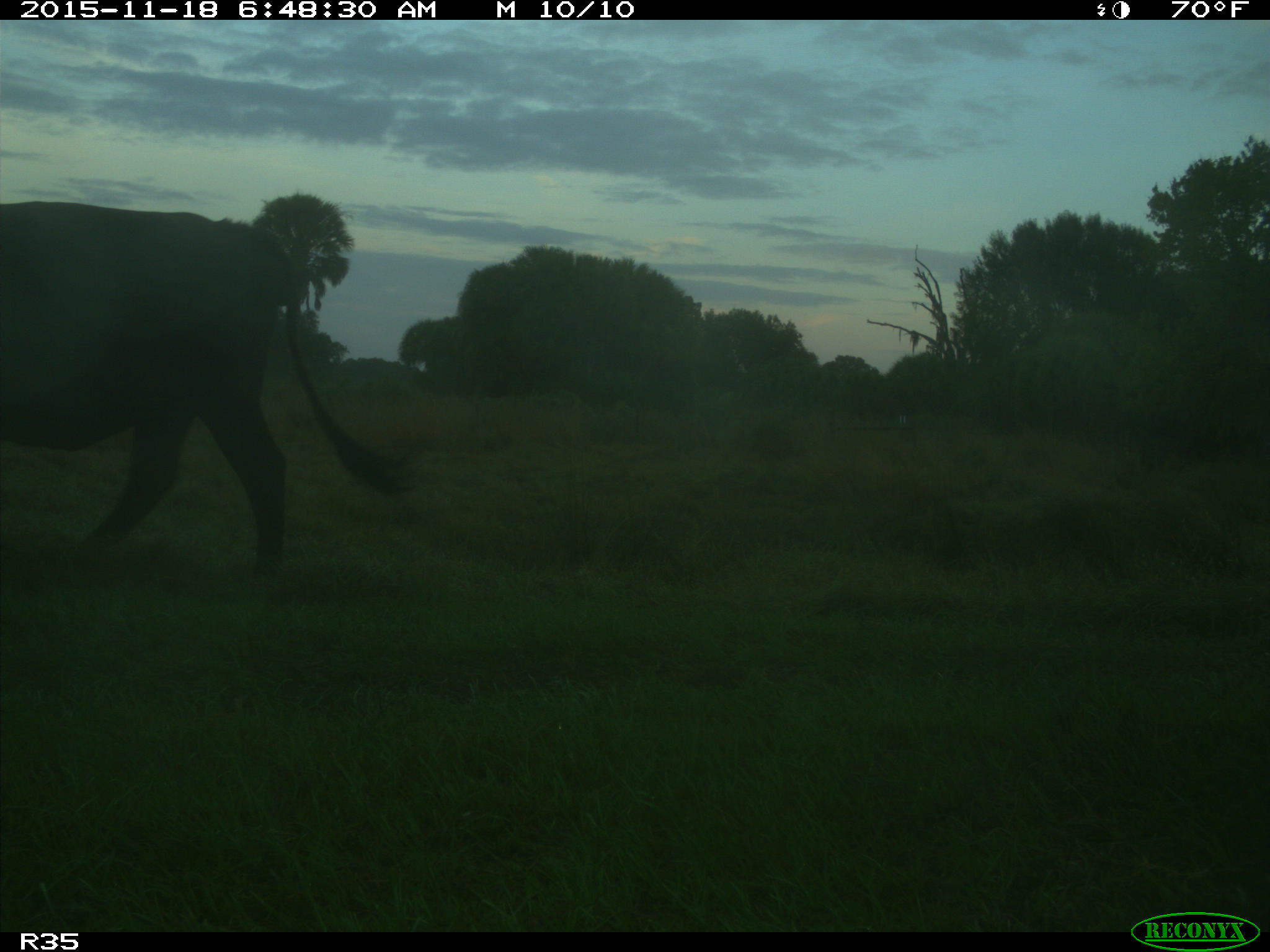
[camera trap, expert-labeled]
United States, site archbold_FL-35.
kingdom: Animalia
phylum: Chordata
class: Mammalia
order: Artiodactyla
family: Bovidae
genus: Bos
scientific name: Bos taurus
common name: domestic cow